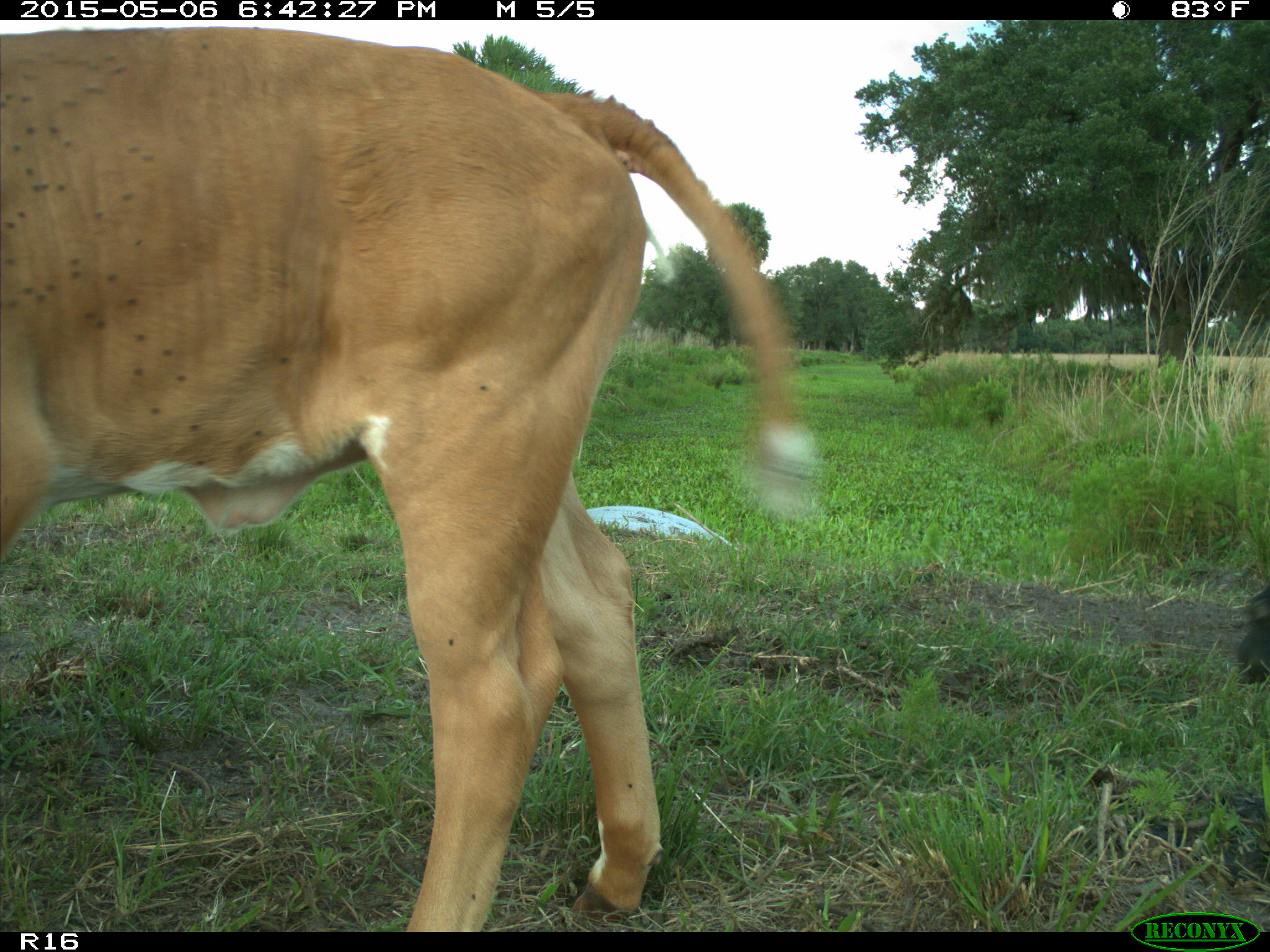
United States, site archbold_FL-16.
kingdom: Animalia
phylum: Chordata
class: Mammalia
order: Artiodactyla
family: Bovidae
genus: Bos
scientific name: Bos taurus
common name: domestic cow